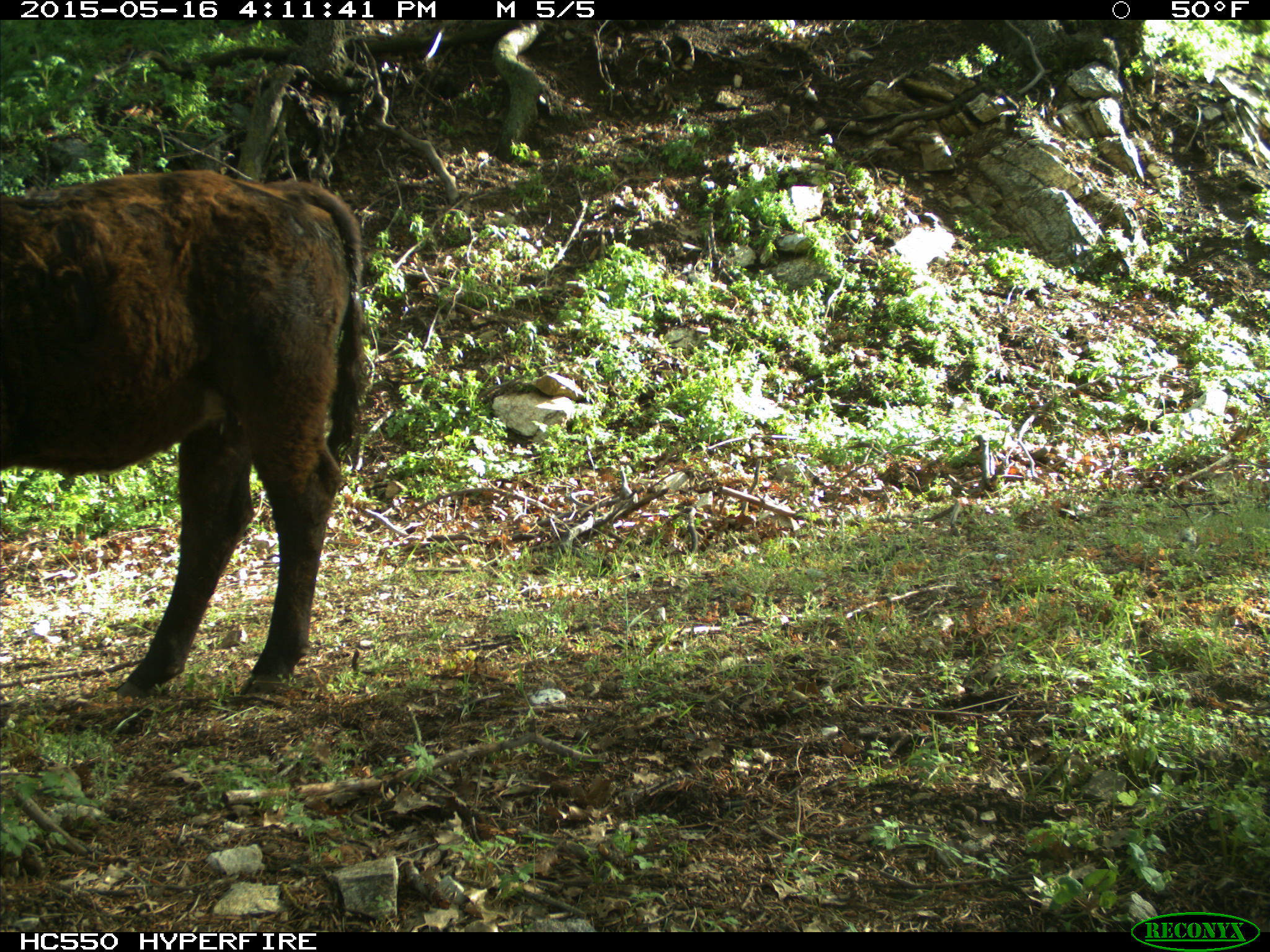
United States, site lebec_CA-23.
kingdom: Animalia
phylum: Chordata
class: Mammalia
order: Artiodactyla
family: Bovidae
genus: Bos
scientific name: Bos taurus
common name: domestic cow